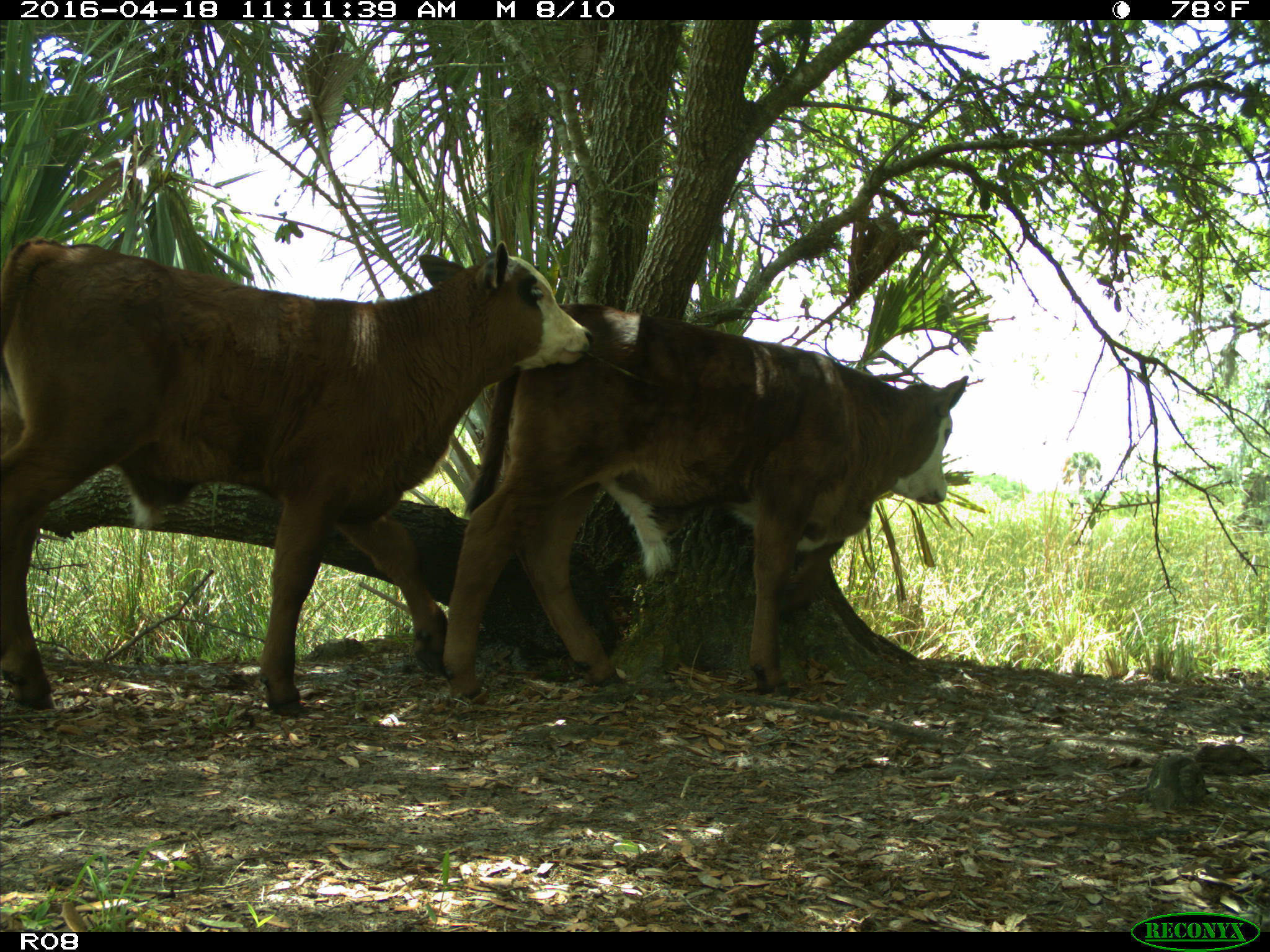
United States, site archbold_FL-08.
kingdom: Animalia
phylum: Chordata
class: Mammalia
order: Artiodactyla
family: Bovidae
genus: Bos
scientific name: Bos taurus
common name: domestic cow